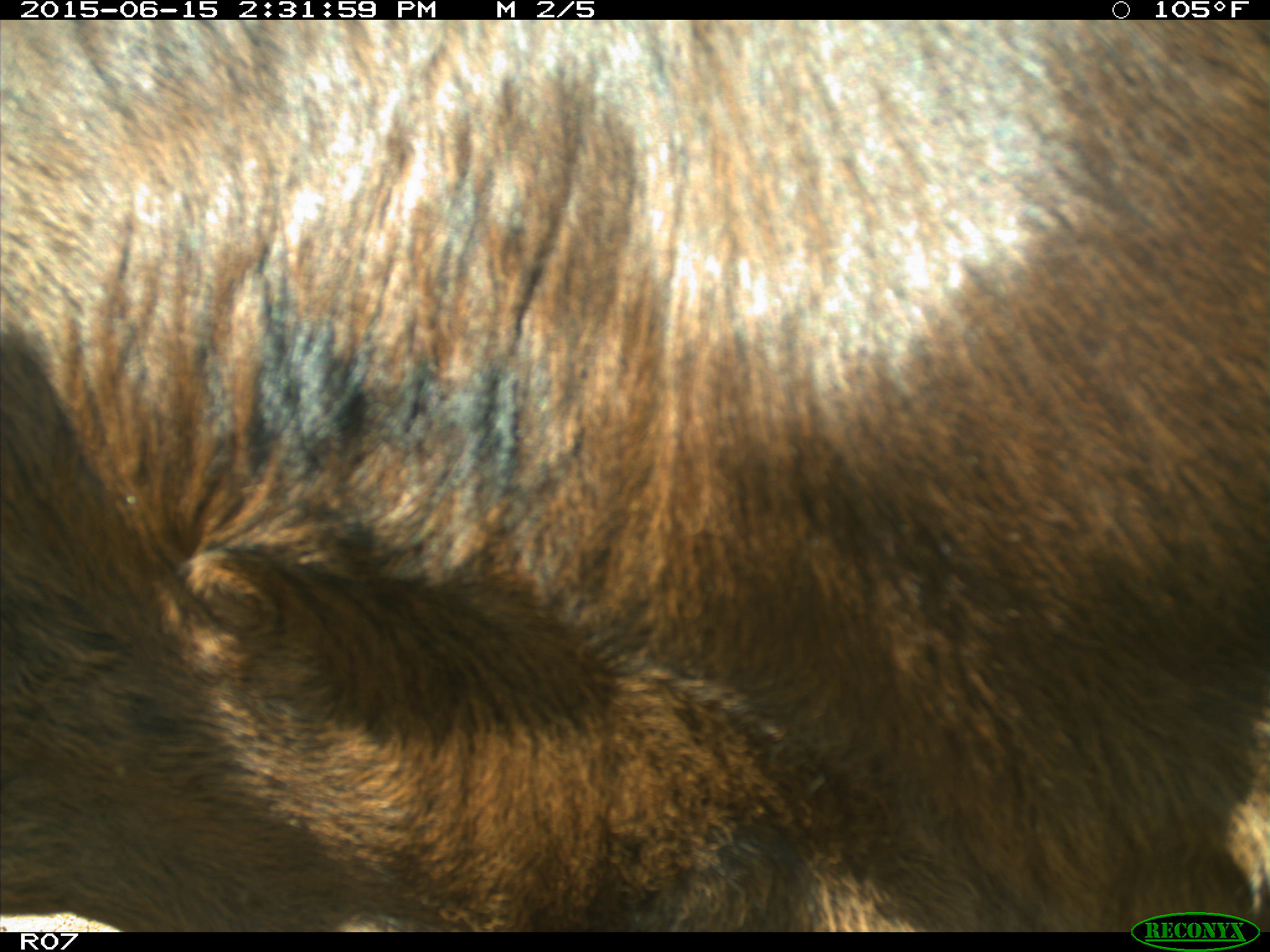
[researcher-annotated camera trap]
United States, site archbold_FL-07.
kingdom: Animalia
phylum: Chordata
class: Mammalia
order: Artiodactyla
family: Bovidae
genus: Bos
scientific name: Bos taurus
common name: domestic cow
Bos taurus (domestic cow).